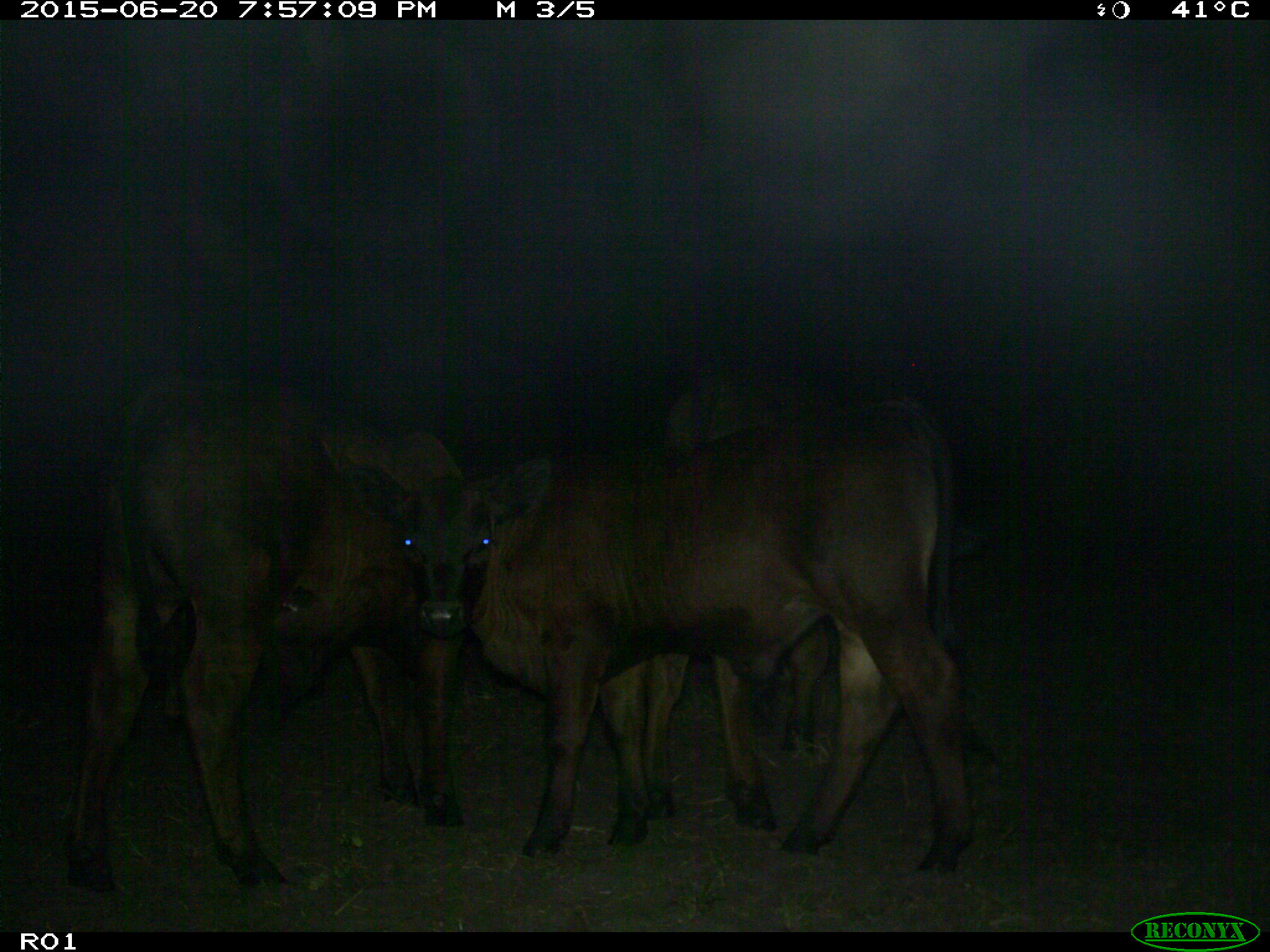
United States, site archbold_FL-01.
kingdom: Animalia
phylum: Chordata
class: Mammalia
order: Artiodactyla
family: Bovidae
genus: Bos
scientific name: Bos taurus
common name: domestic cow